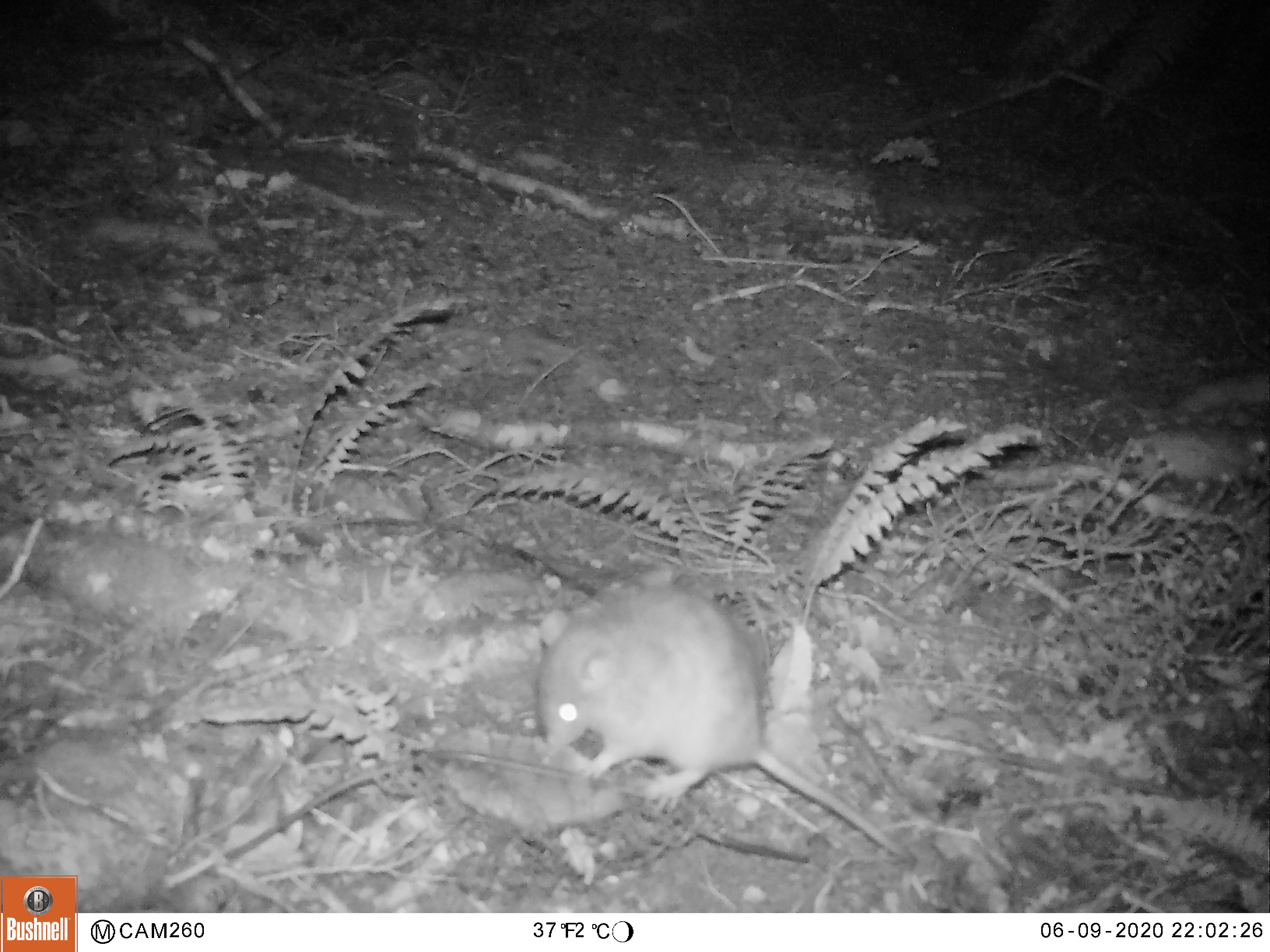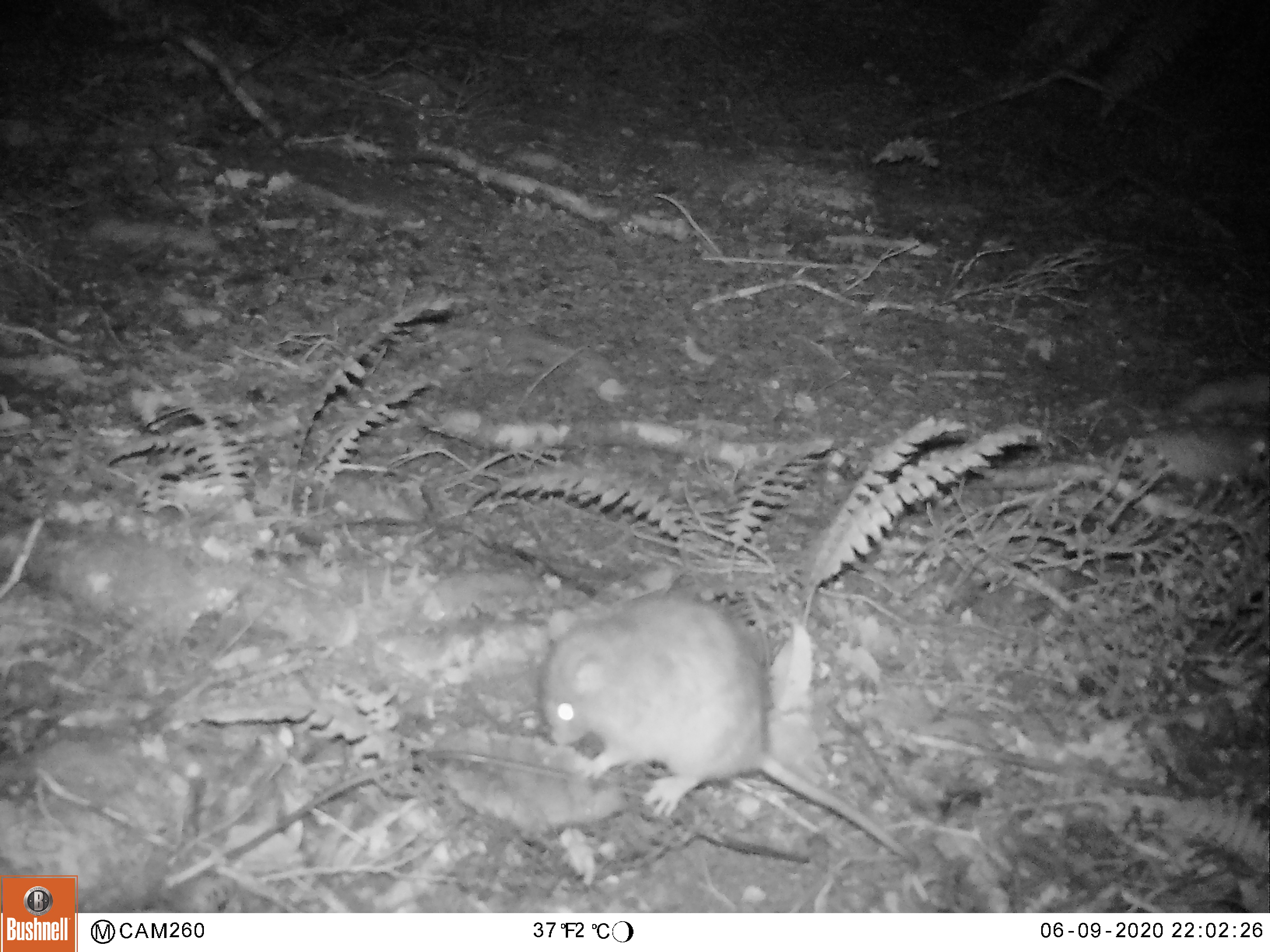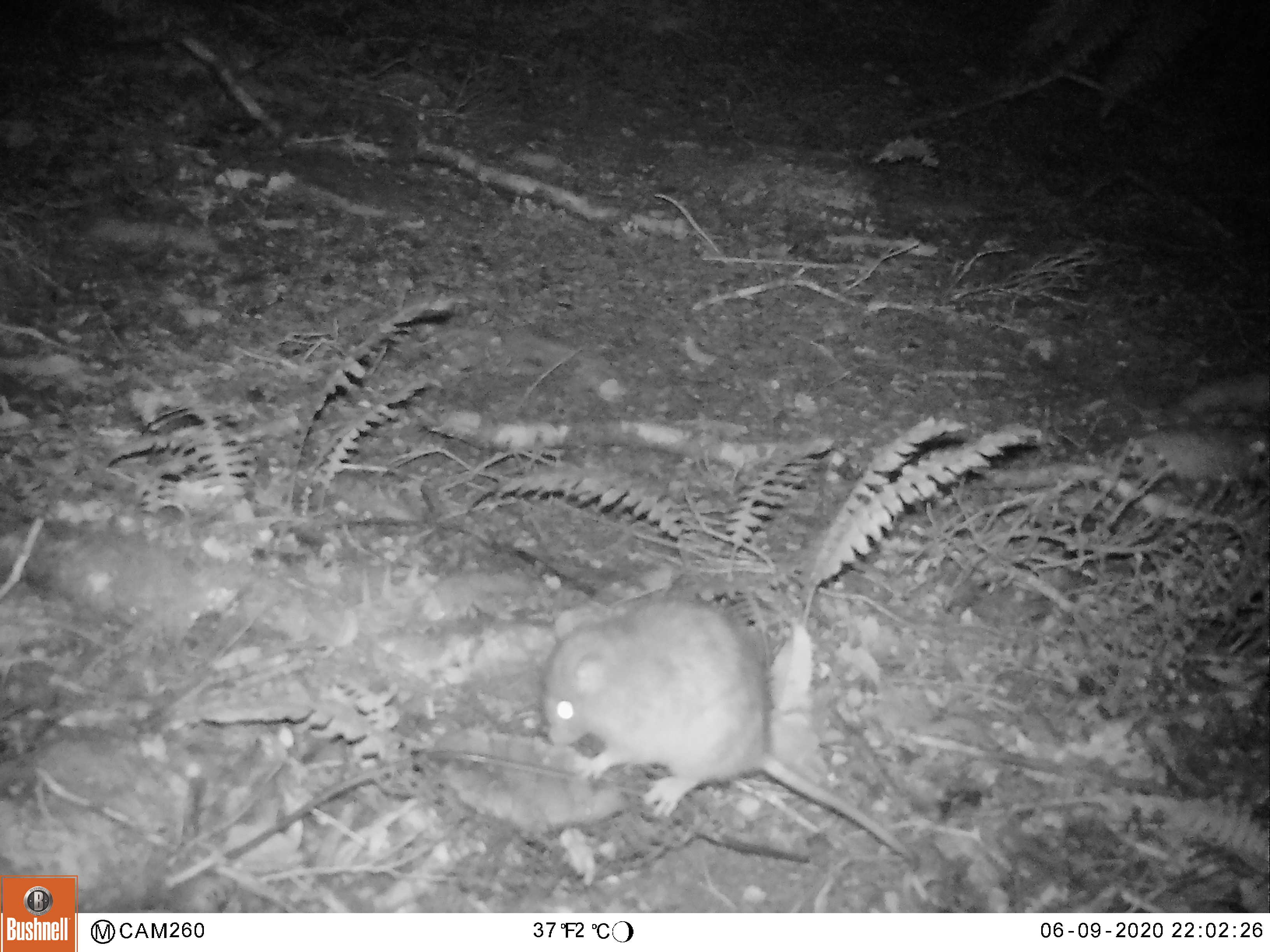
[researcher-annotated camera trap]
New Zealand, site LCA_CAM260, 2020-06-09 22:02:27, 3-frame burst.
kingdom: Animalia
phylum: Chordata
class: Mammalia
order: Rodentia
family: Muridae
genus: Rattus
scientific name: Rattus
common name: rat